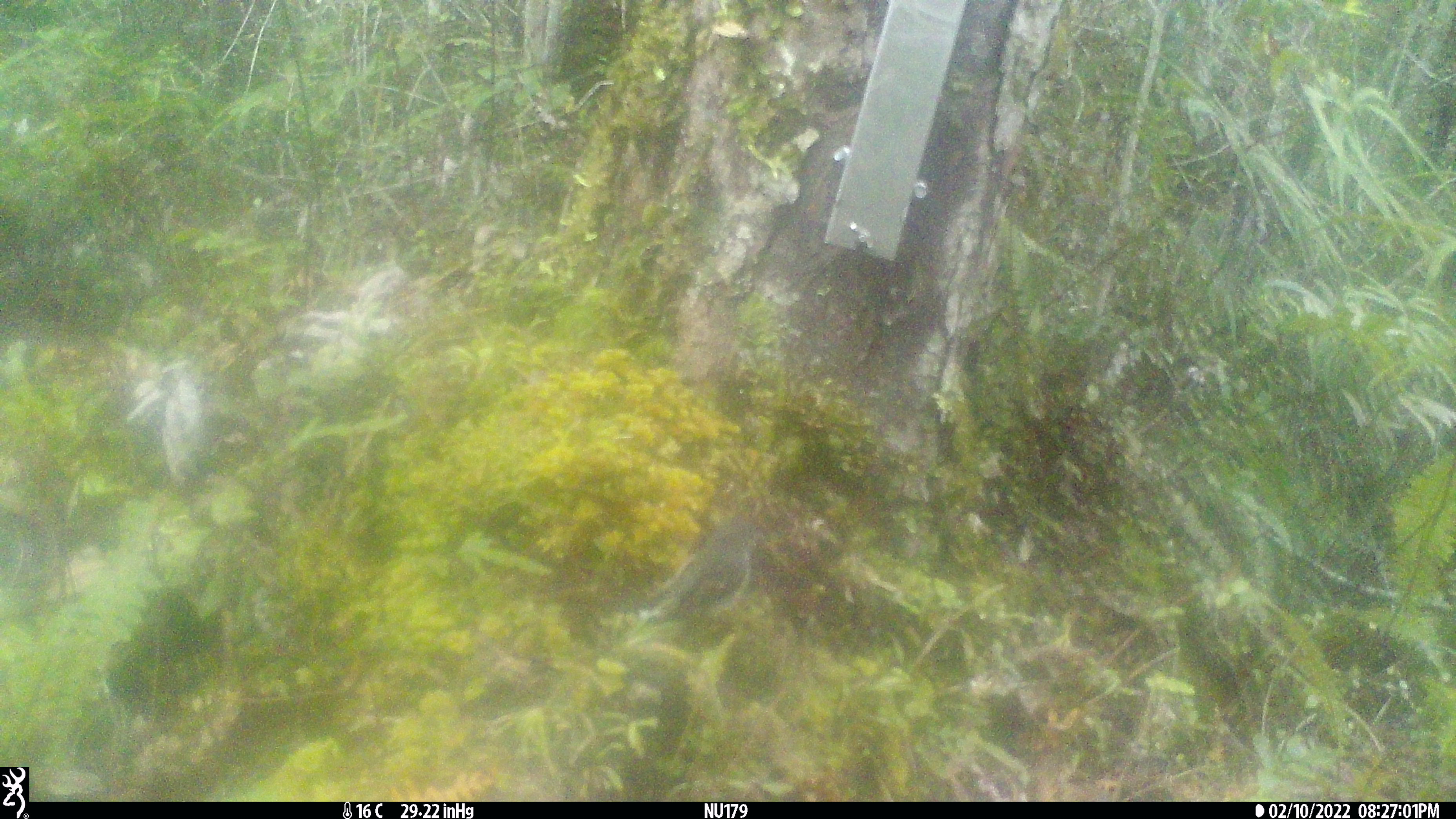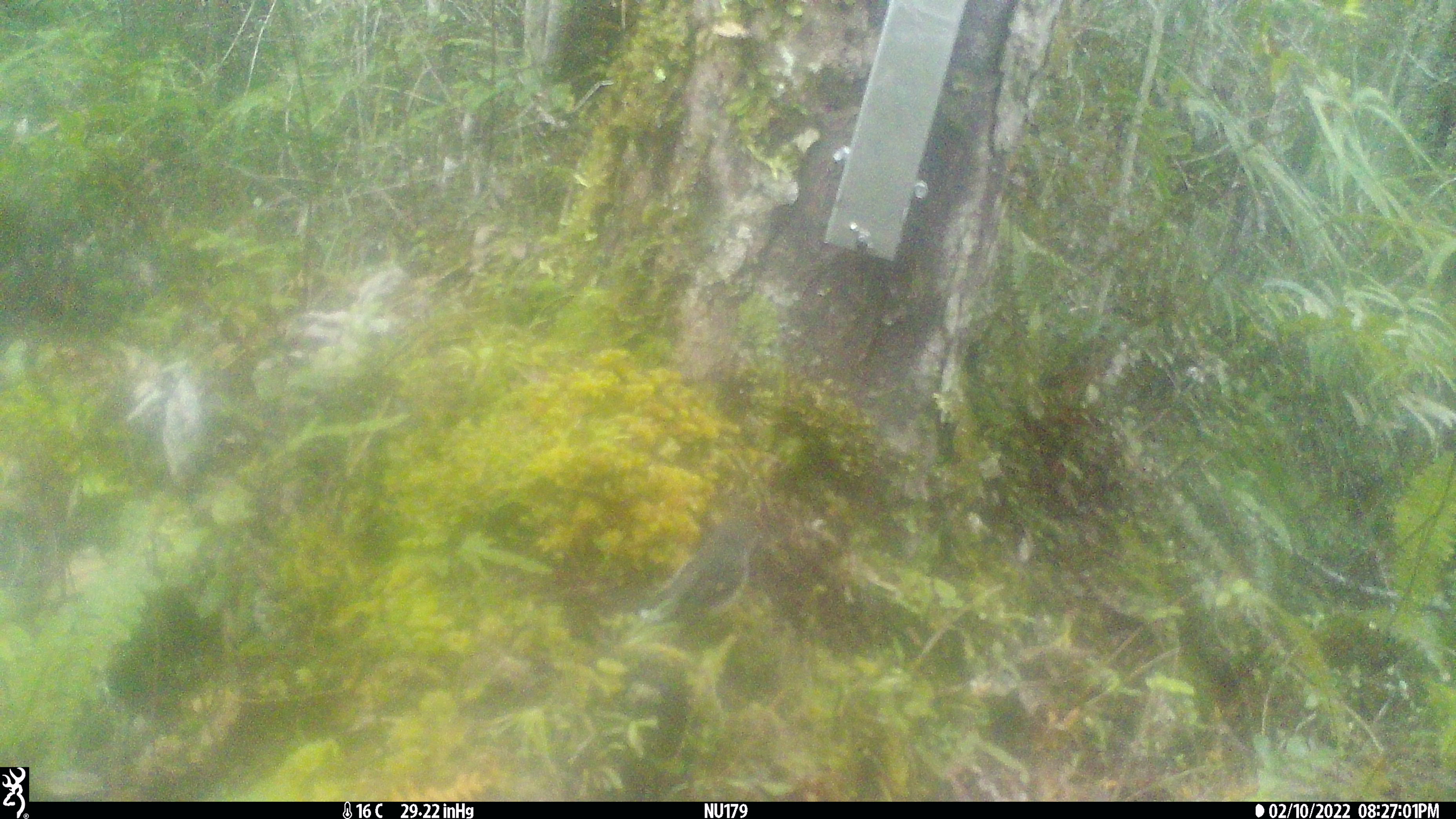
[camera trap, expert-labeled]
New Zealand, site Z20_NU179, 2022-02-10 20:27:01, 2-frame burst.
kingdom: Animalia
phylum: Chordata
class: Aves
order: Passeriformes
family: Petroicidae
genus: Petroica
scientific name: Petroica macrocephala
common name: tomtit